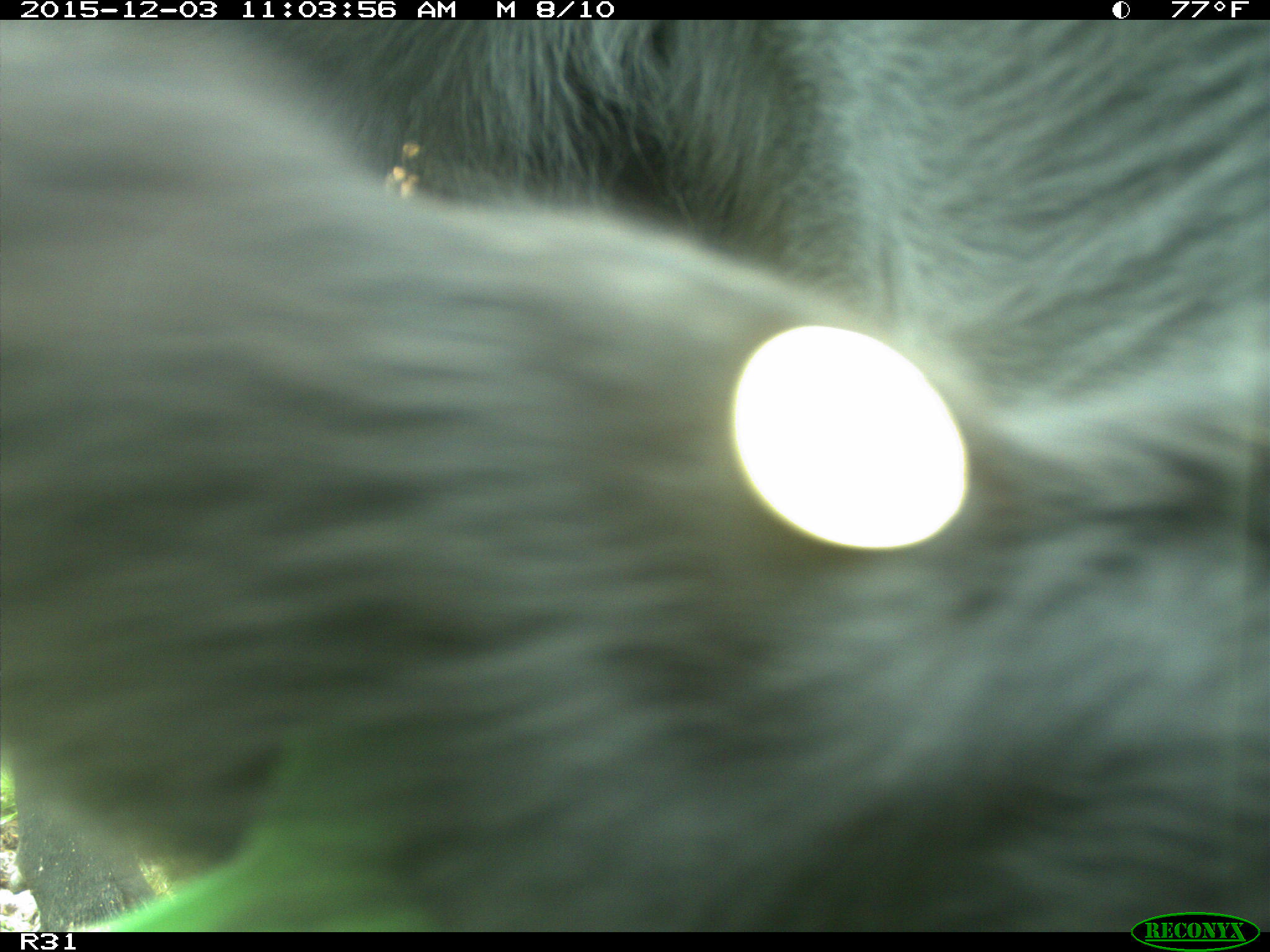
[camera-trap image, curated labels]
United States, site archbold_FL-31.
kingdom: Animalia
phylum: Chordata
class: Mammalia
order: Artiodactyla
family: Bovidae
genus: Bos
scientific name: Bos taurus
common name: domestic cow